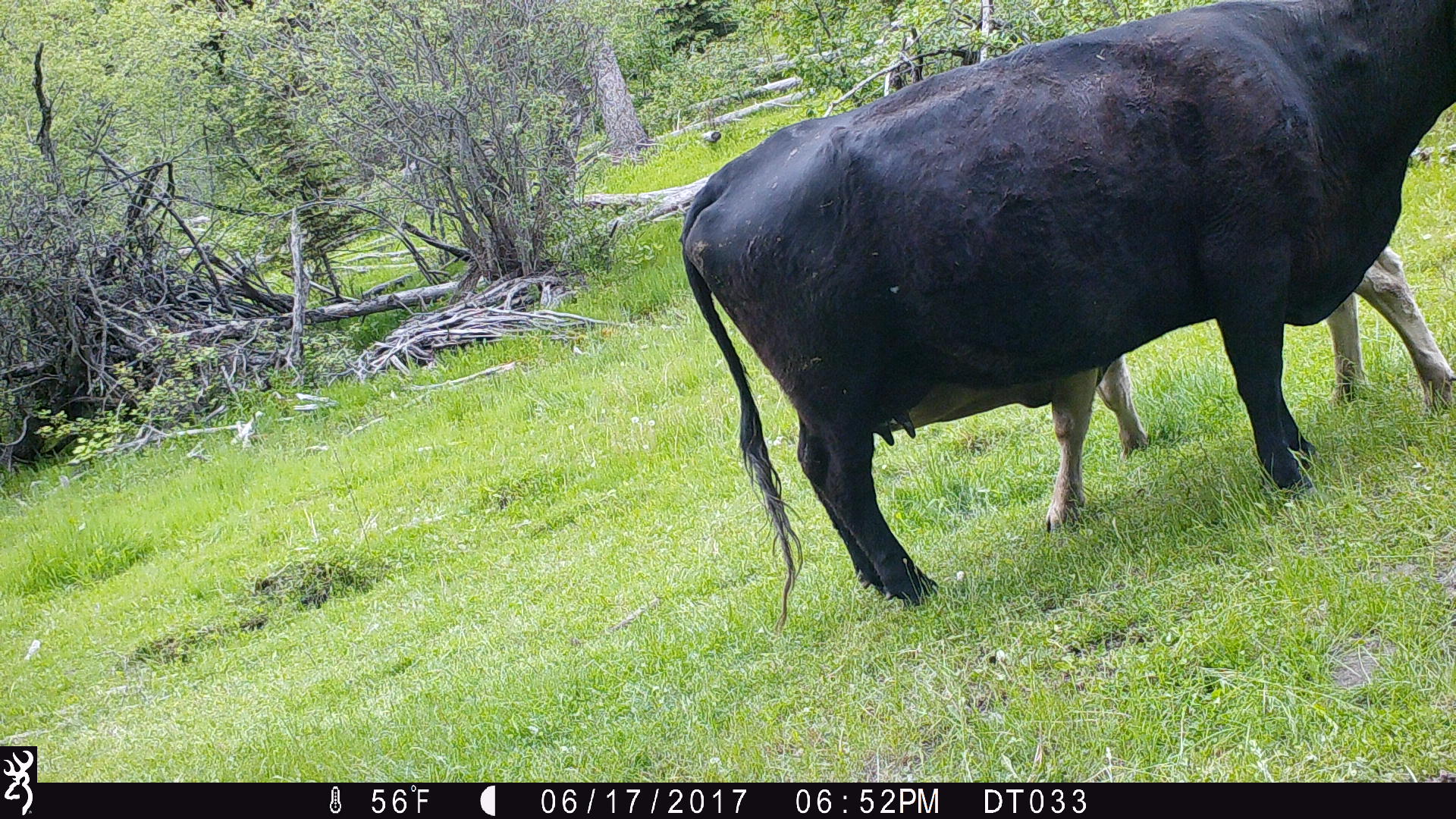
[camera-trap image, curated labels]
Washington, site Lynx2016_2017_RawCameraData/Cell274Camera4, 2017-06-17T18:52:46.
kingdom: Animalia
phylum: Chordata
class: Mammalia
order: Artiodactyla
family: Bovidae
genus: Bos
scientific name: Bos taurus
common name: domestic cattle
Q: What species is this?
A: Domestic cattle (Bos taurus).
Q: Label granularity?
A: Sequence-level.